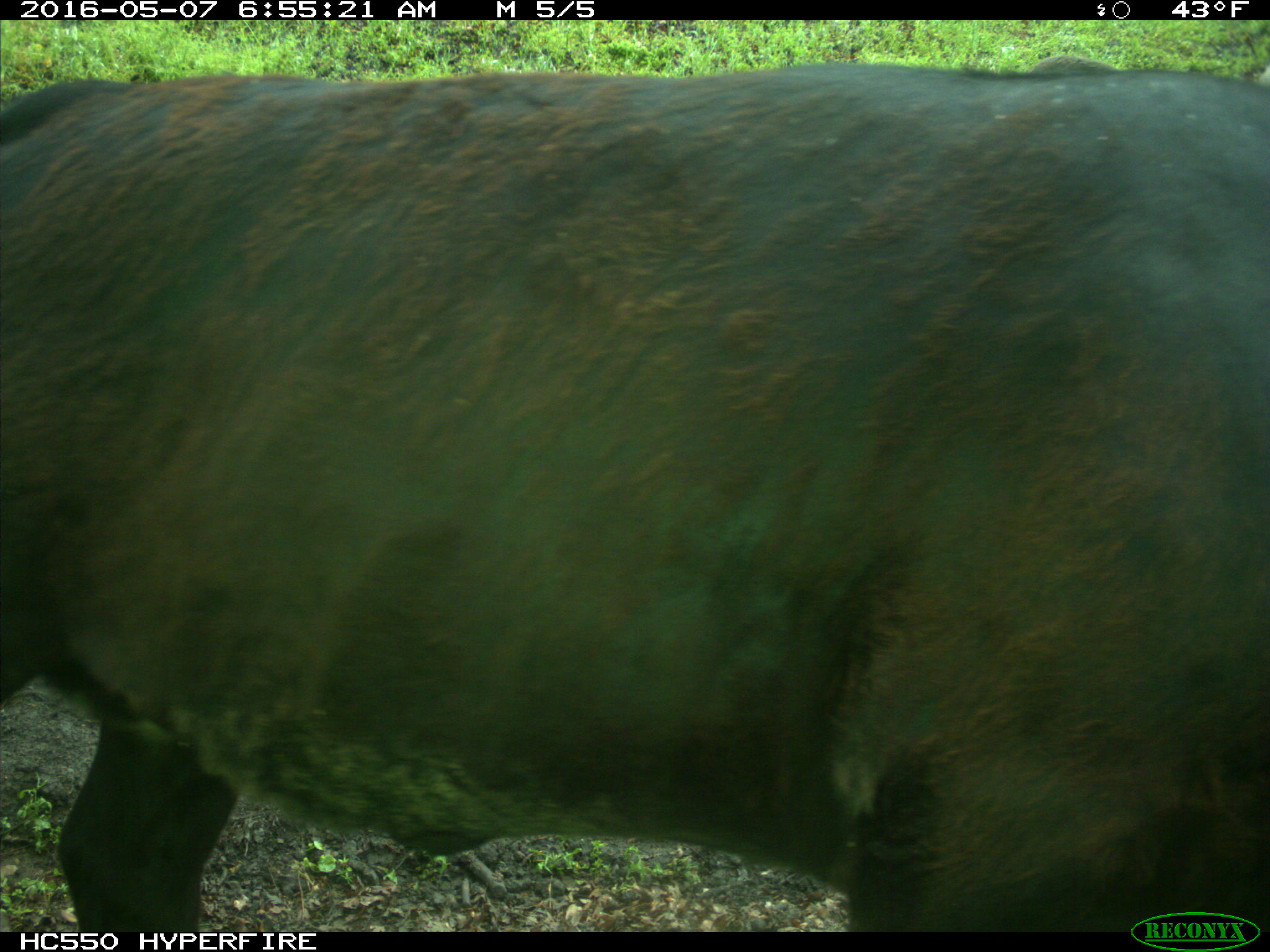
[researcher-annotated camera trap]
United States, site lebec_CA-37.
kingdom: Animalia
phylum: Chordata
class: Mammalia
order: Artiodactyla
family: Bovidae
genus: Bos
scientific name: Bos taurus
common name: domestic cow